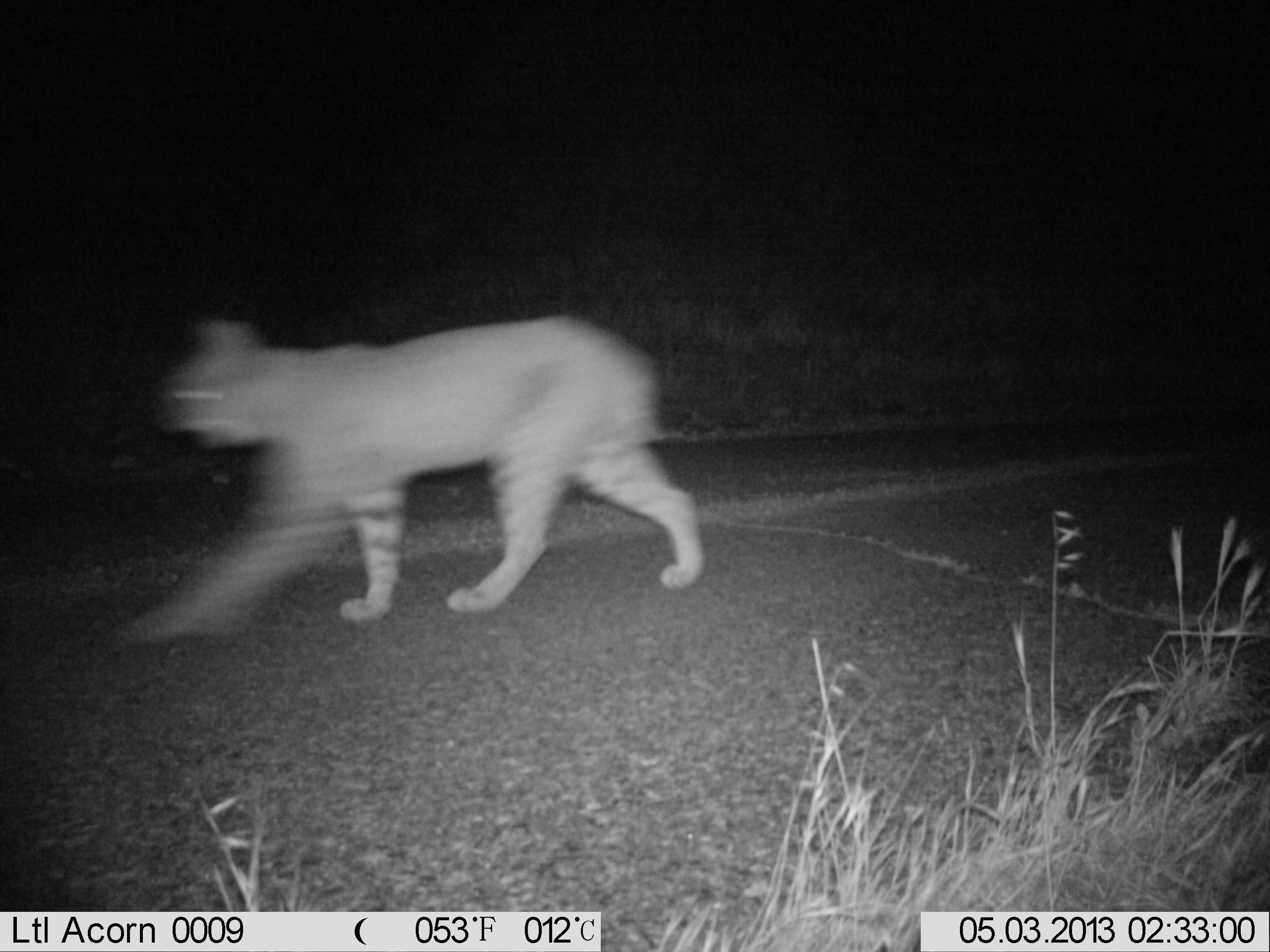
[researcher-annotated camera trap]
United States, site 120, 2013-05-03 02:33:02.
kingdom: Animalia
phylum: Chordata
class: Mammalia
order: Carnivora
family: Felidae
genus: Lynx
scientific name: Lynx rufus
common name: bobcat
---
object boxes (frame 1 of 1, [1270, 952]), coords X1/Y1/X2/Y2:
bobcat: 119/311/711/660